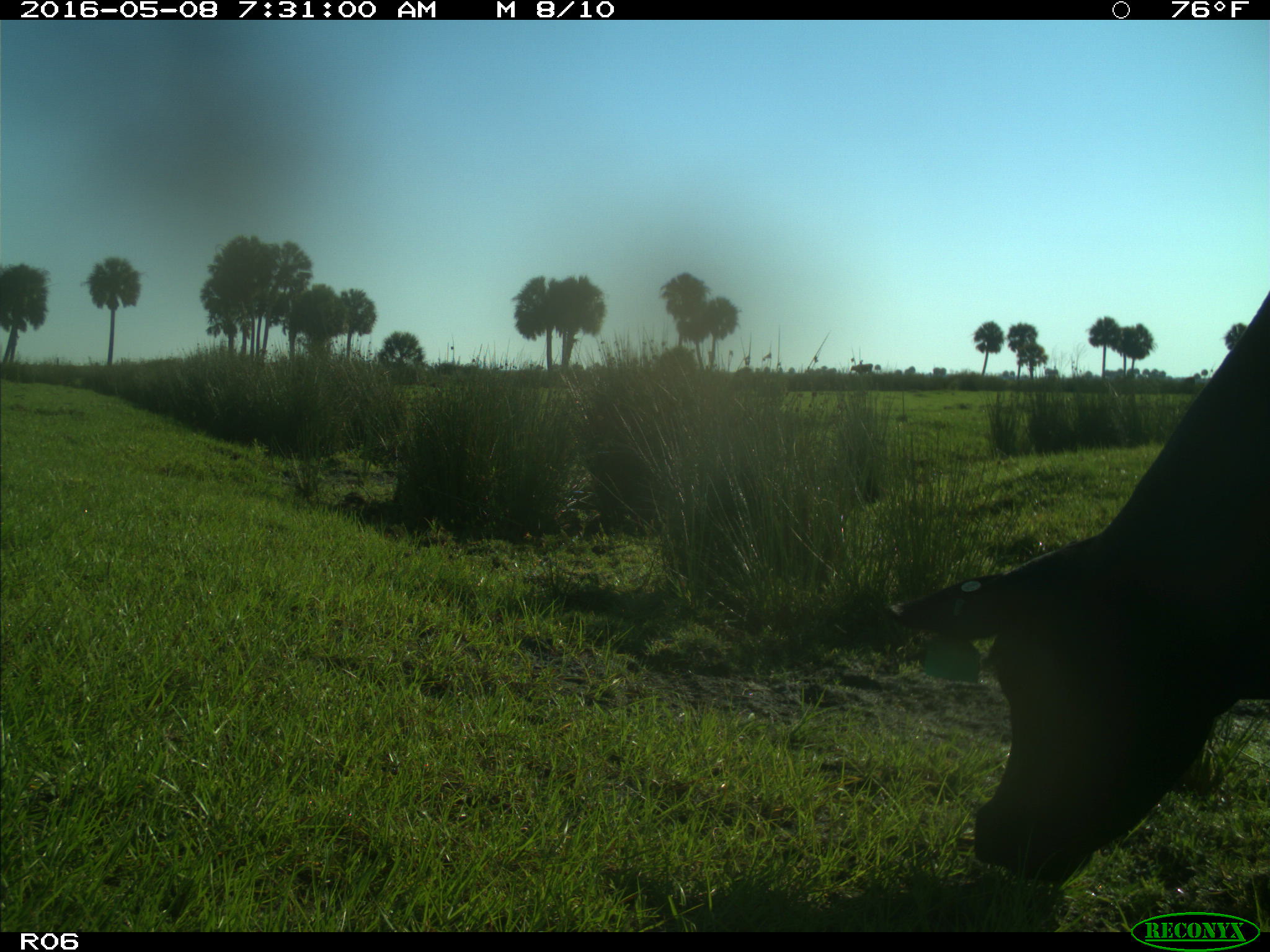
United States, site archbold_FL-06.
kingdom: Animalia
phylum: Chordata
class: Mammalia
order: Artiodactyla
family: Bovidae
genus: Bos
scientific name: Bos taurus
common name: domestic cow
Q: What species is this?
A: Bos taurus (domestic cow).